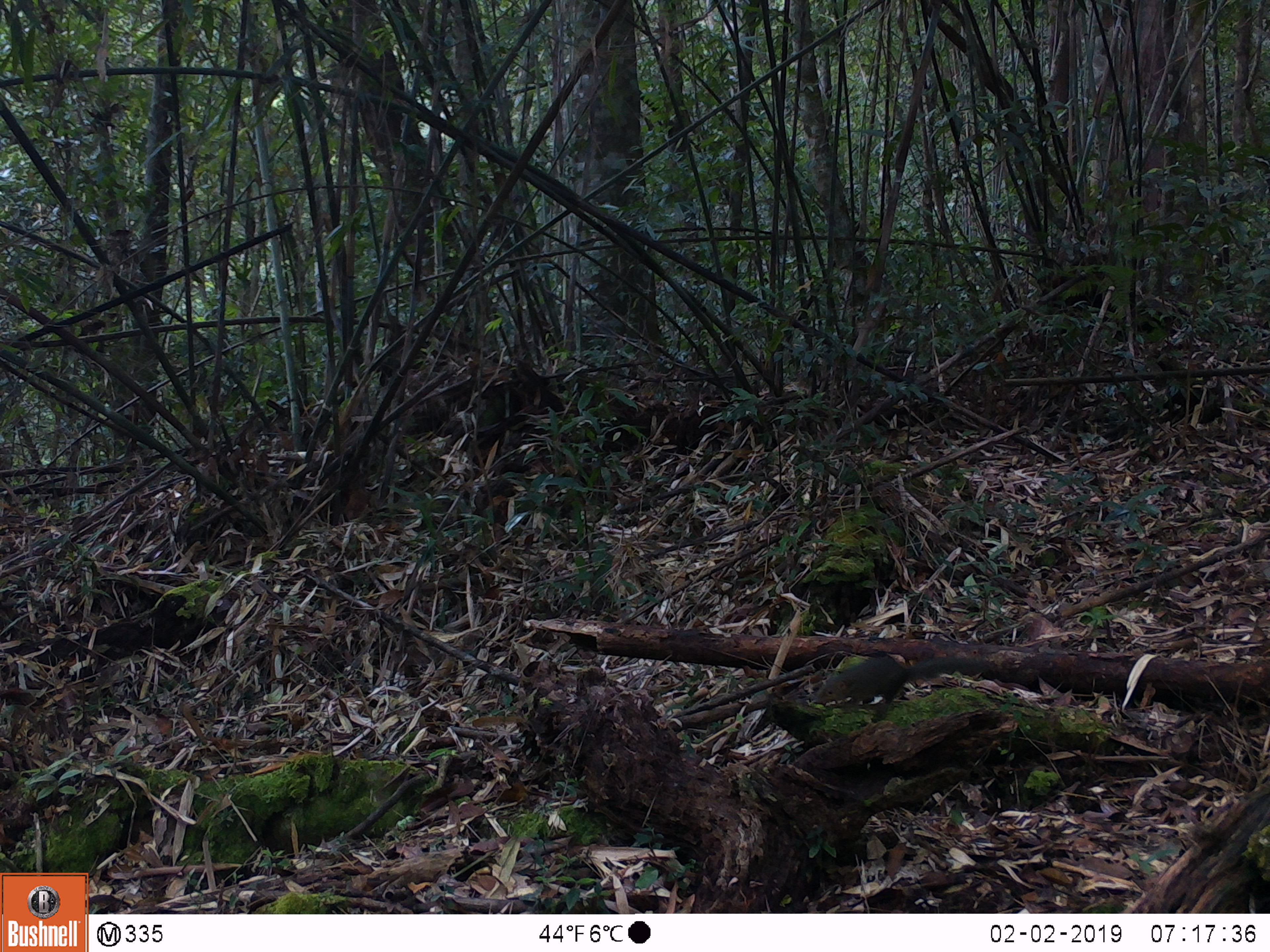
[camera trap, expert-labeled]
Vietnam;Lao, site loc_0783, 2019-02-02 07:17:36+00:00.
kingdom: Animalia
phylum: Chordata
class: Mammalia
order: Scandentia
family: Tupaiidae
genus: Tupaia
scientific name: Tupaia belangeri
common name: northern treeshrew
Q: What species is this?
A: Northern treeshrew (Tupaia belangeri).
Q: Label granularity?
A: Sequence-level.